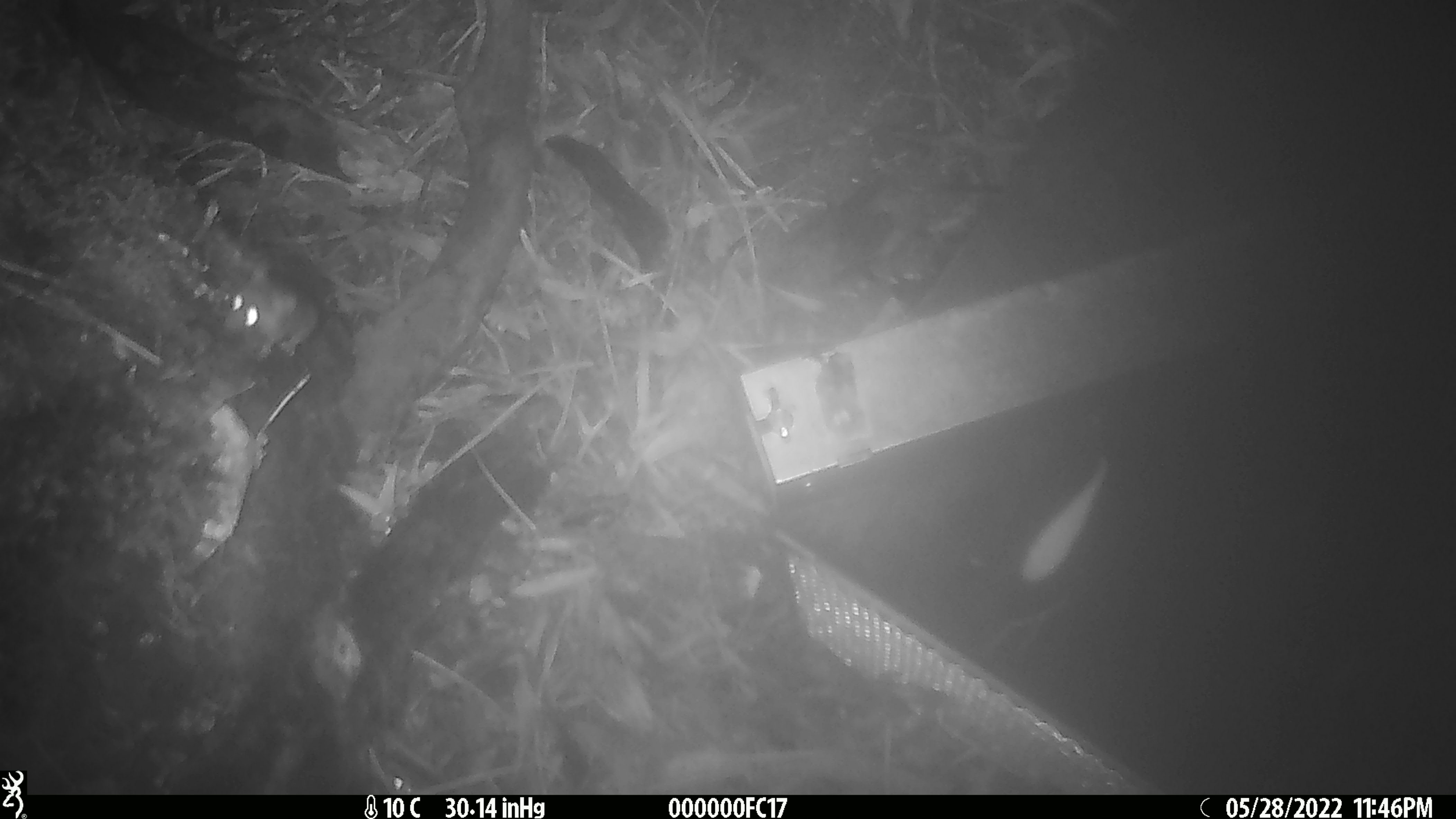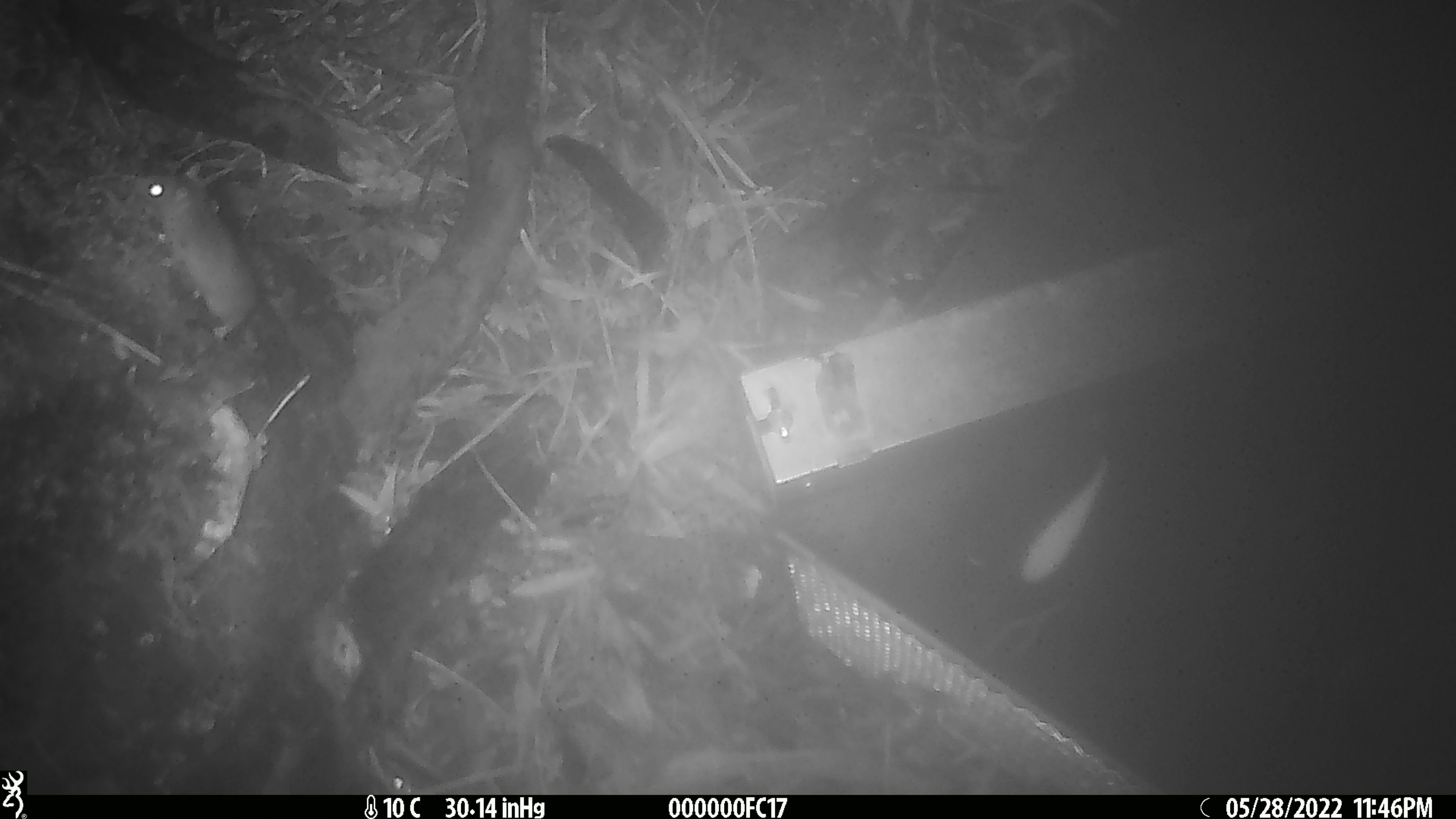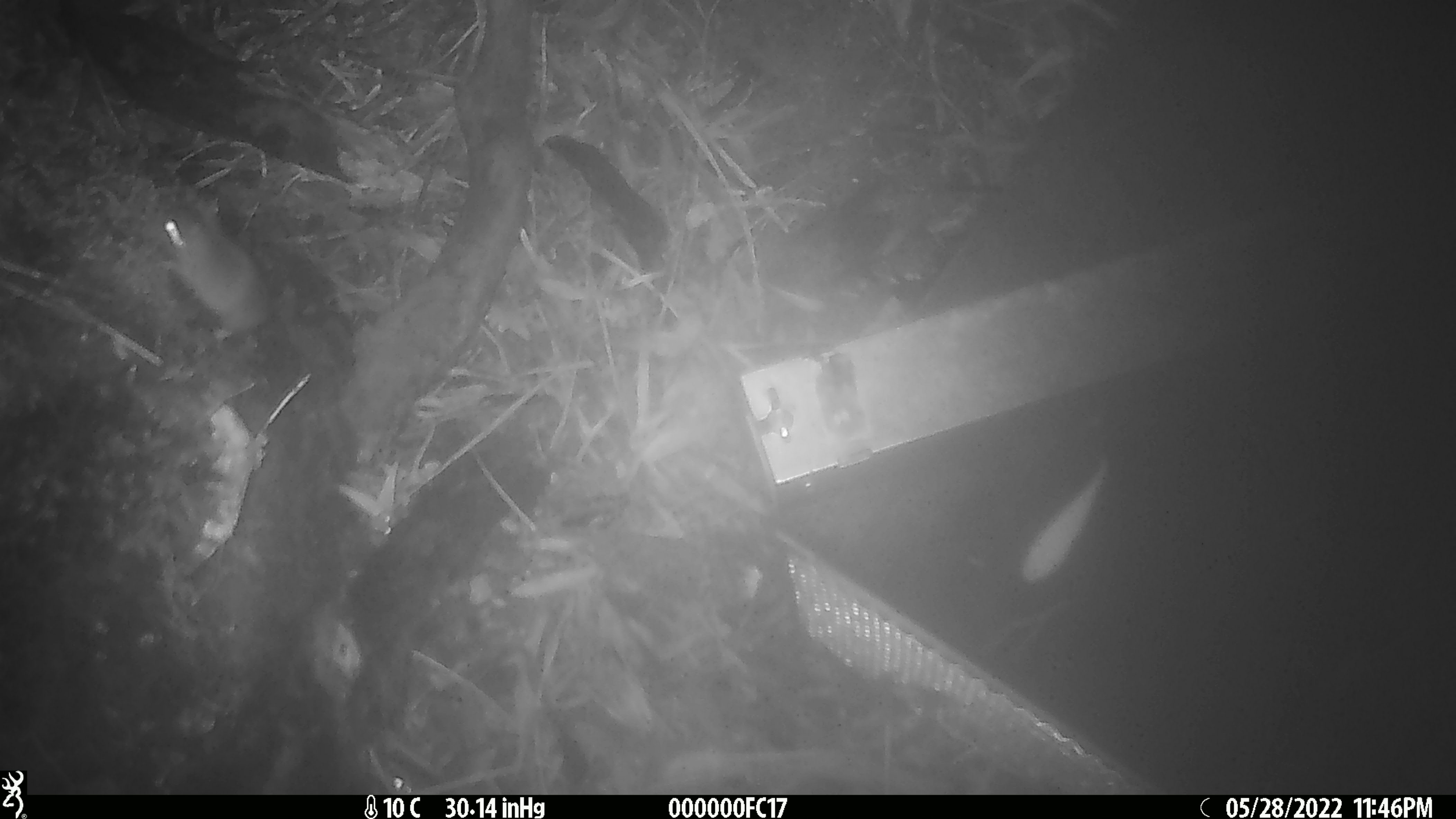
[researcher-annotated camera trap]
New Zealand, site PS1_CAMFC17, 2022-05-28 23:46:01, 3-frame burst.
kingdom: Animalia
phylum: Chordata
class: Mammalia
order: Rodentia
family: Muridae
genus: Mus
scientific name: Mus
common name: mouse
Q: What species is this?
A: Mouse (Mus).